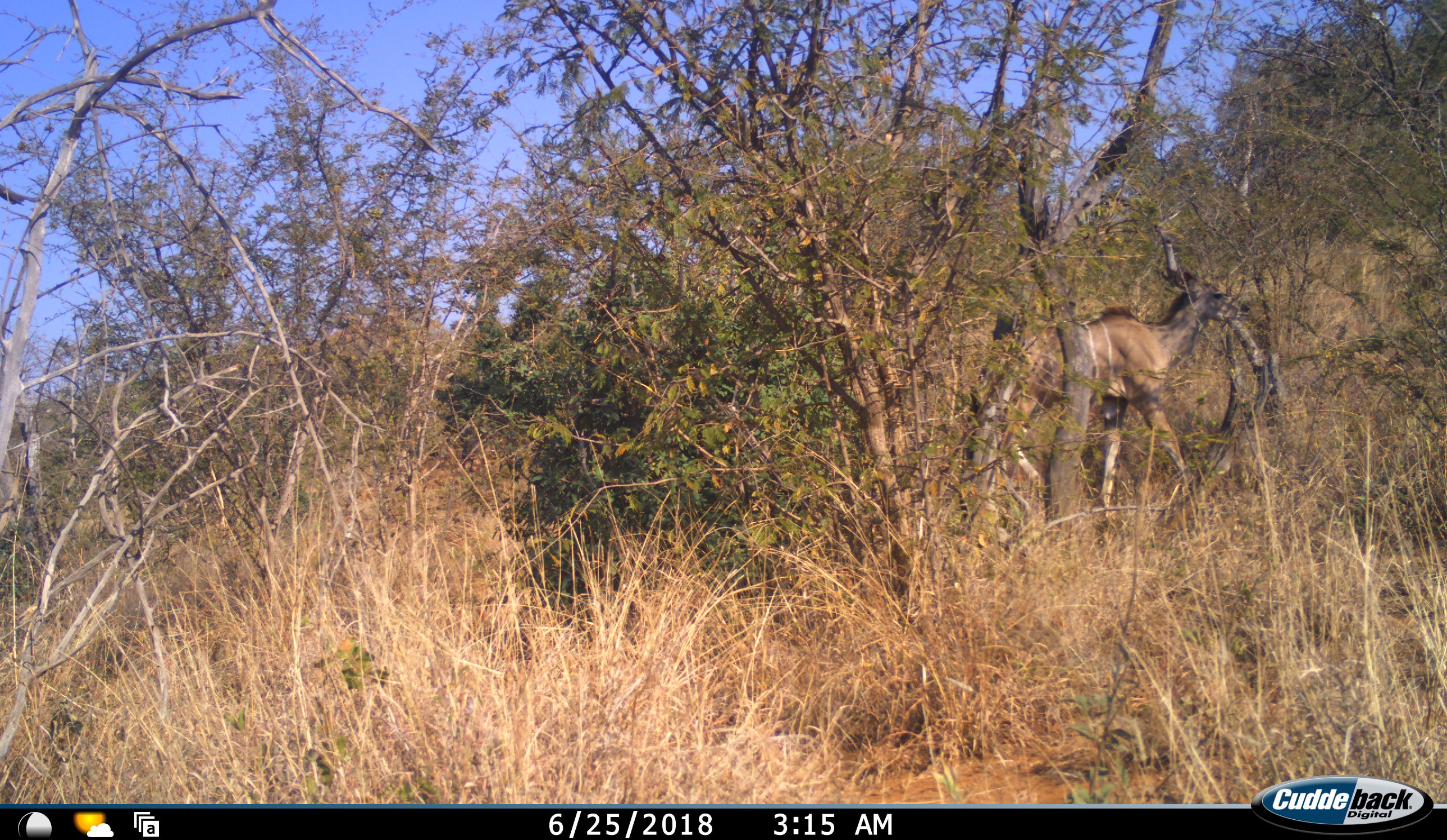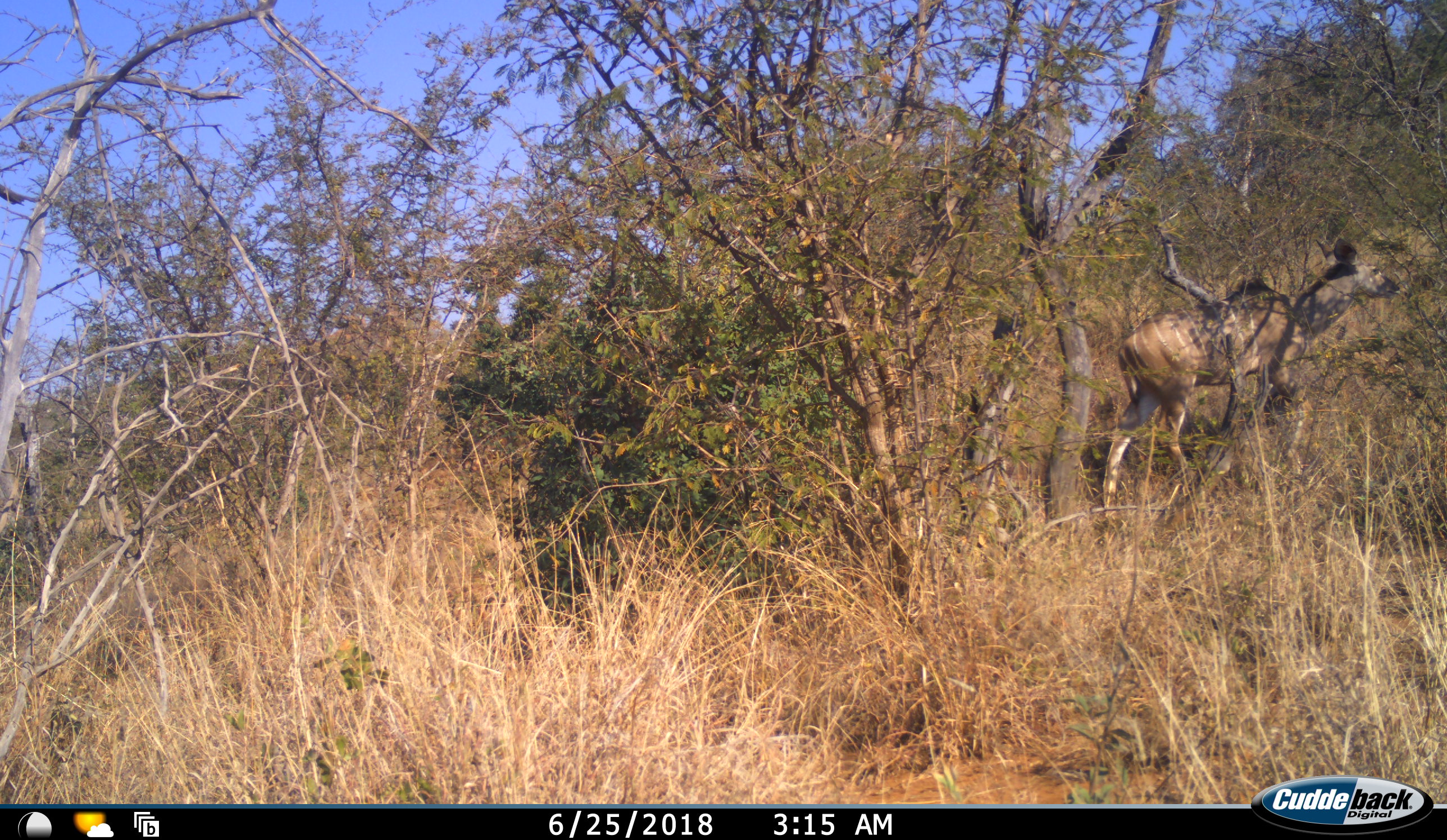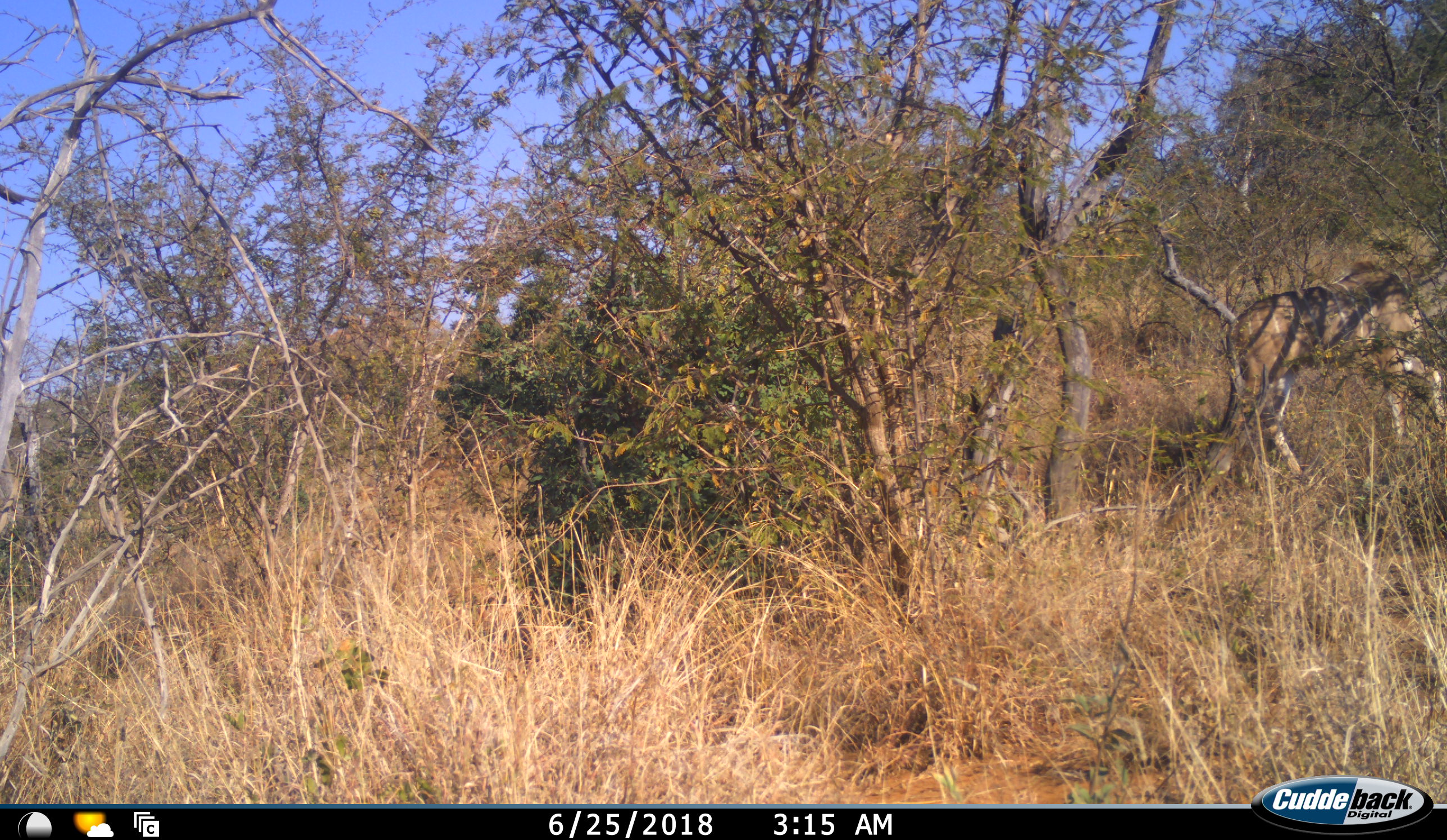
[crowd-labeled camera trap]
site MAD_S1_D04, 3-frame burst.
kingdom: Animalia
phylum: Chordata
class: Mammalia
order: Artiodactyla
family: Bovidae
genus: Tragelaphus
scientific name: Tragelaphus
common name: kudu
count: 1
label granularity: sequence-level